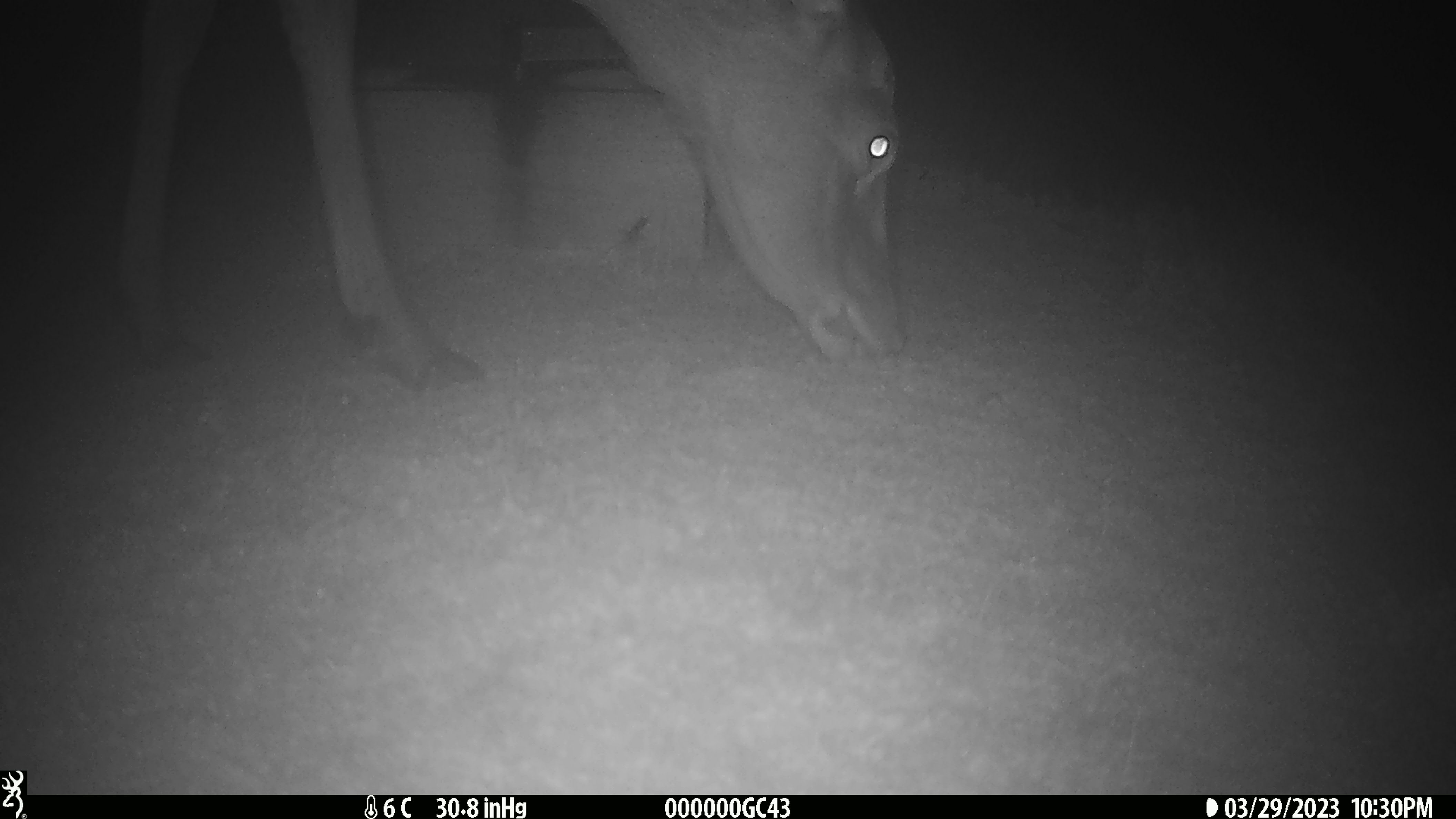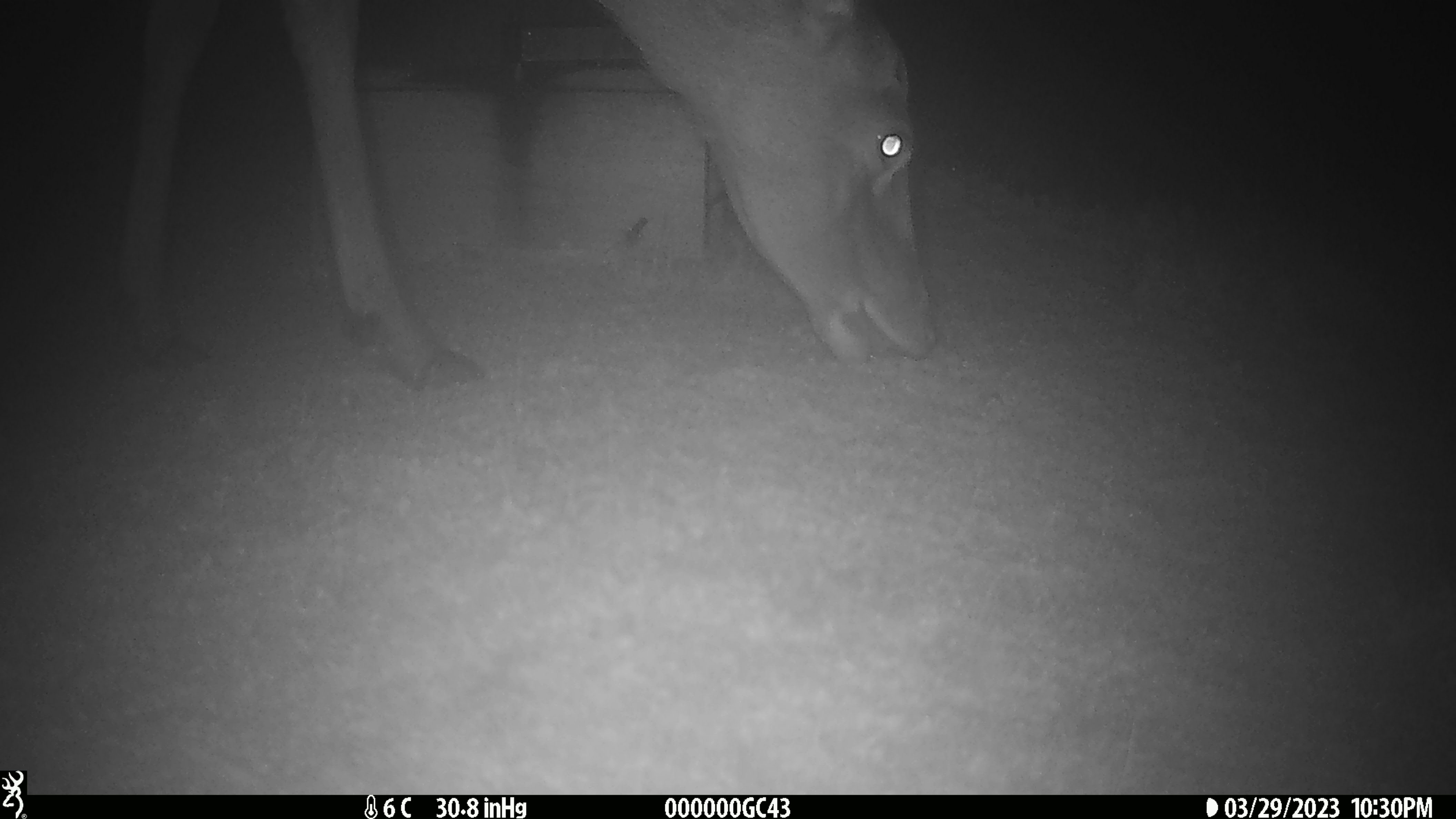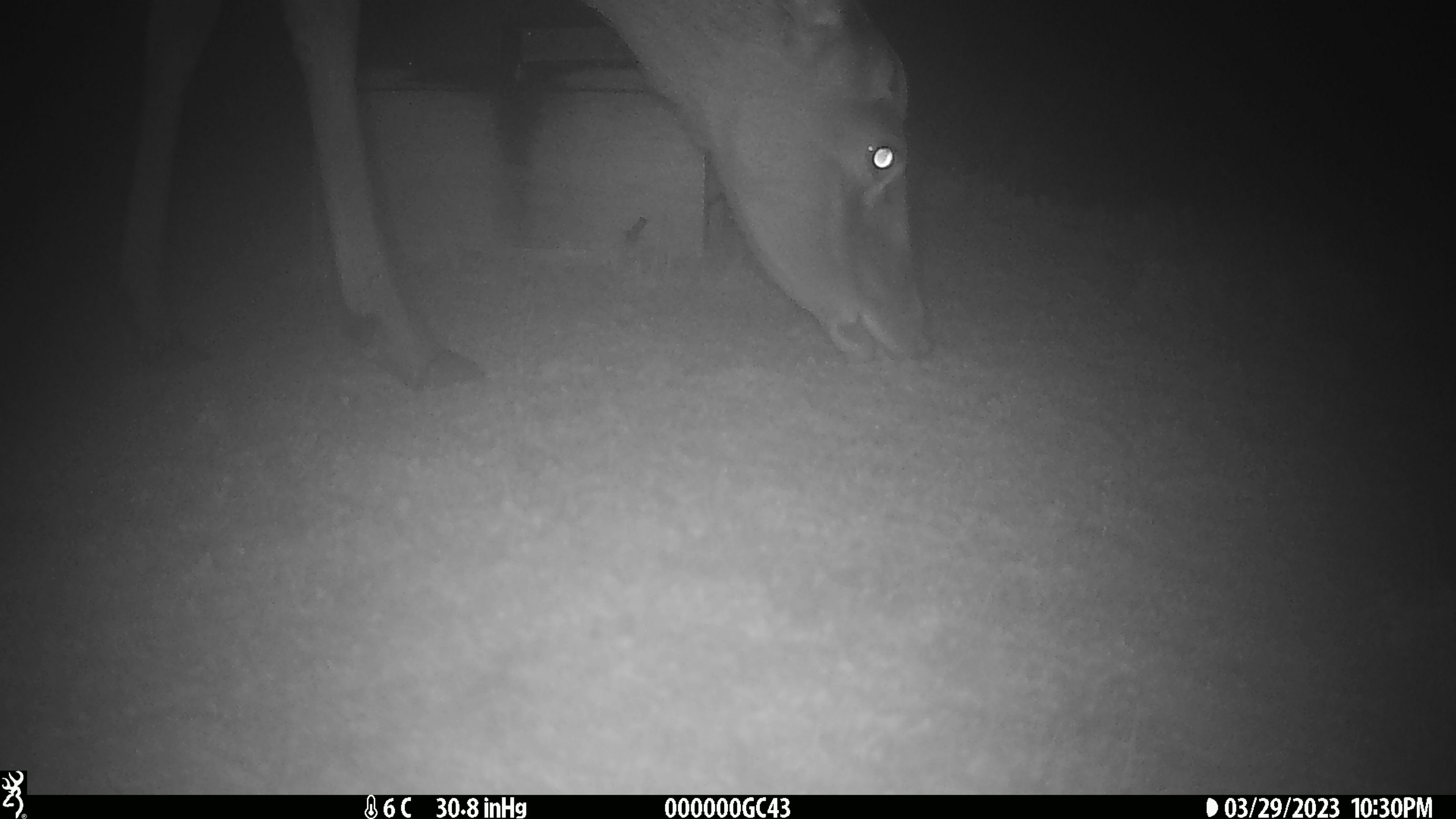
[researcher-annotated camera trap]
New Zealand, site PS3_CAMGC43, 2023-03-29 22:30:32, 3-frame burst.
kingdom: Animalia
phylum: Chordata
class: Mammalia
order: Artiodactyla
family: Cervidae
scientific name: Cervidae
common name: deer